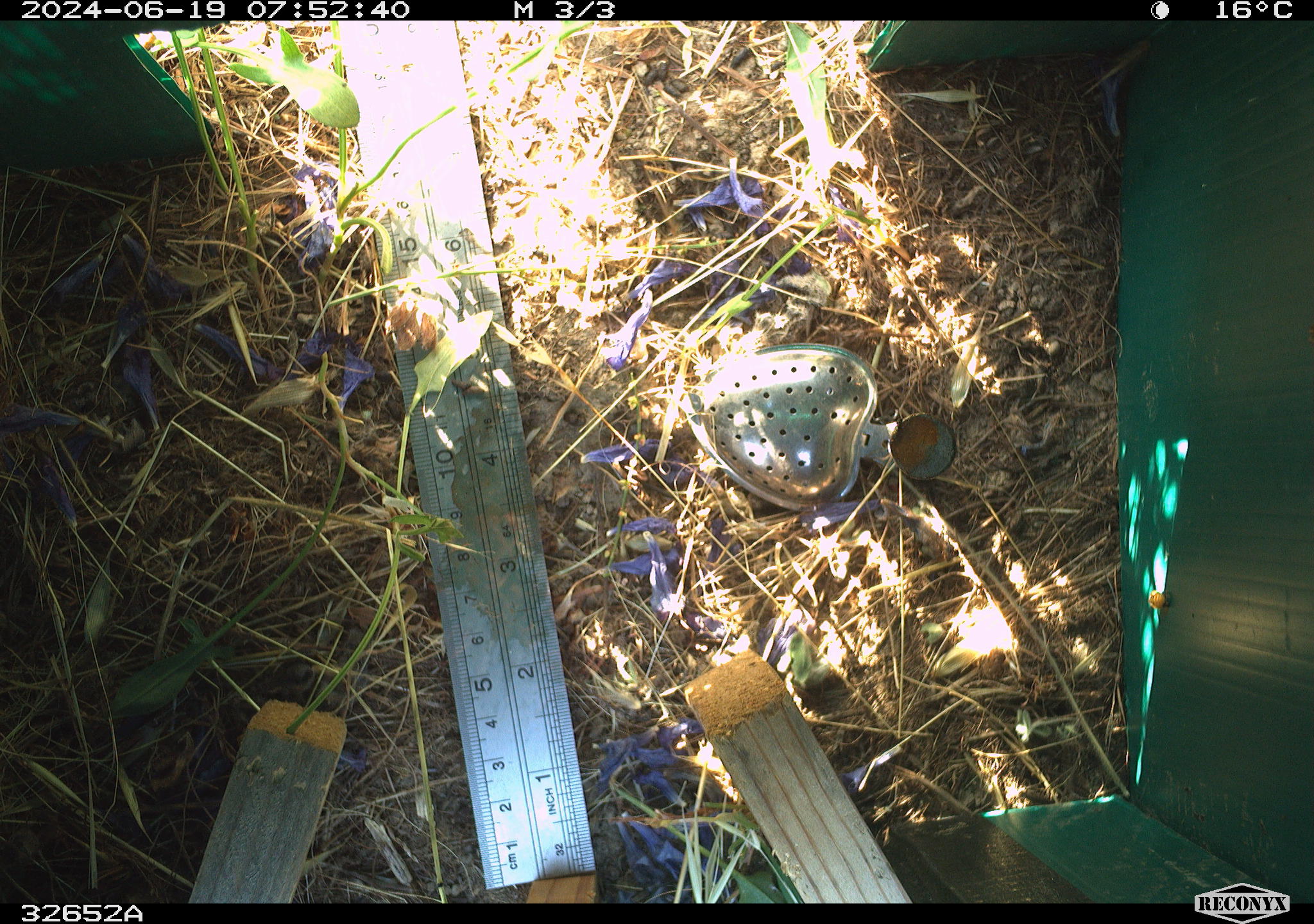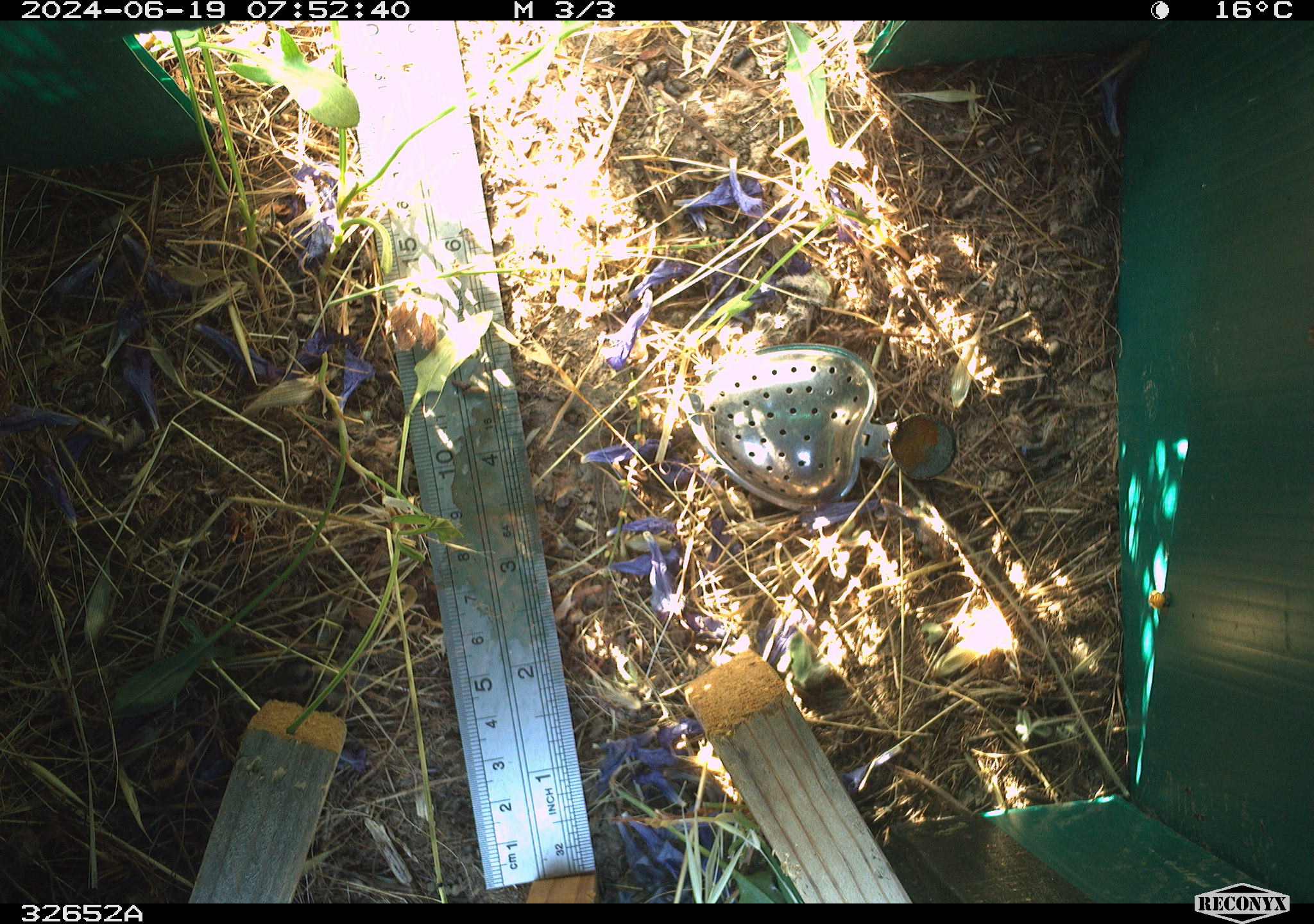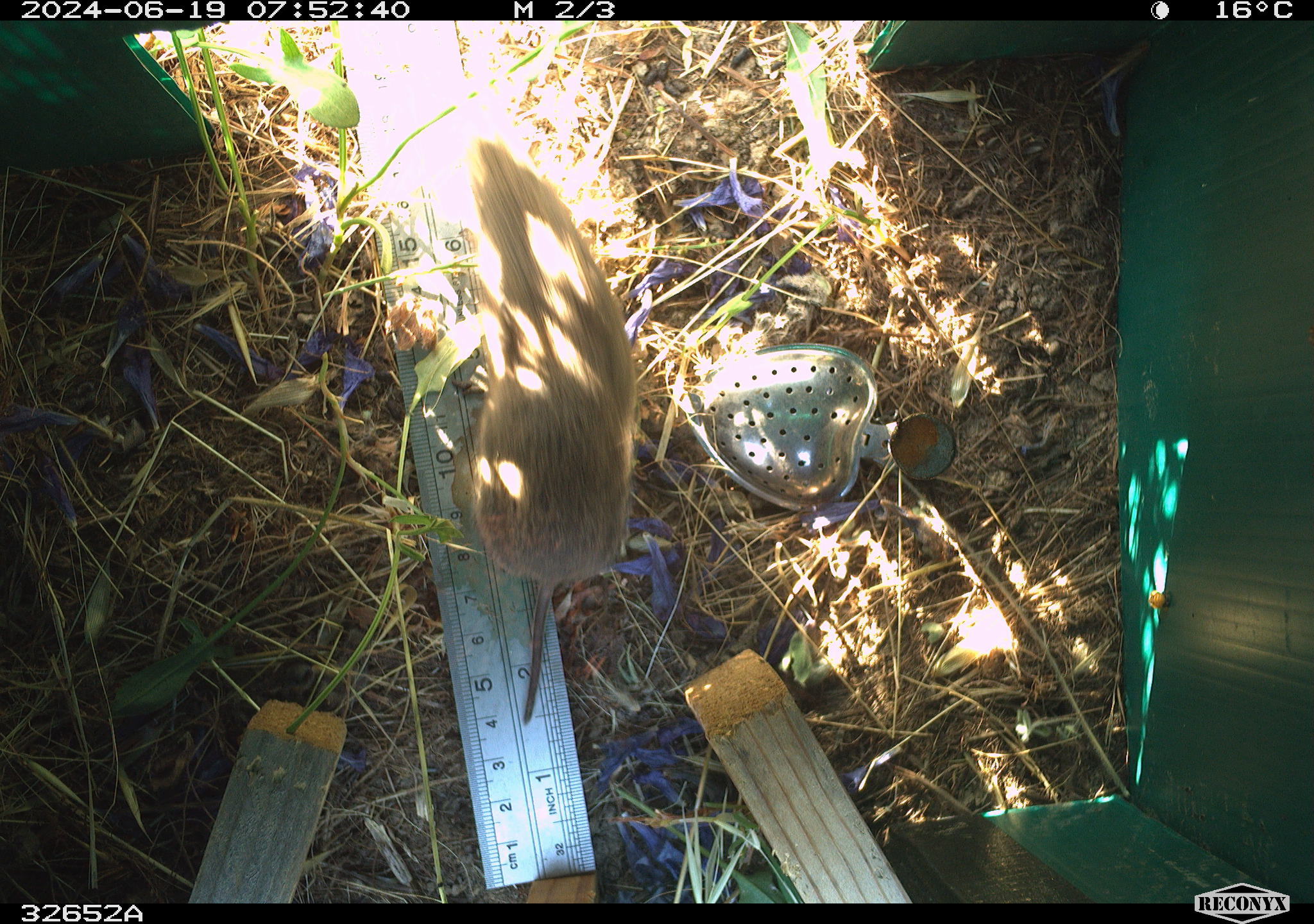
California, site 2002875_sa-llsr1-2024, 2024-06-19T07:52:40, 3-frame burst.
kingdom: Animalia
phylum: Chordata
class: Mammalia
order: Rodentia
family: Cricetidae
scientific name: Arvicolinae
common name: voles, lemmings, and muskrats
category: arvicolinae subfamily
Arvicolinae subfamily (voles, lemmings, and muskrats) (Arvicolinae).